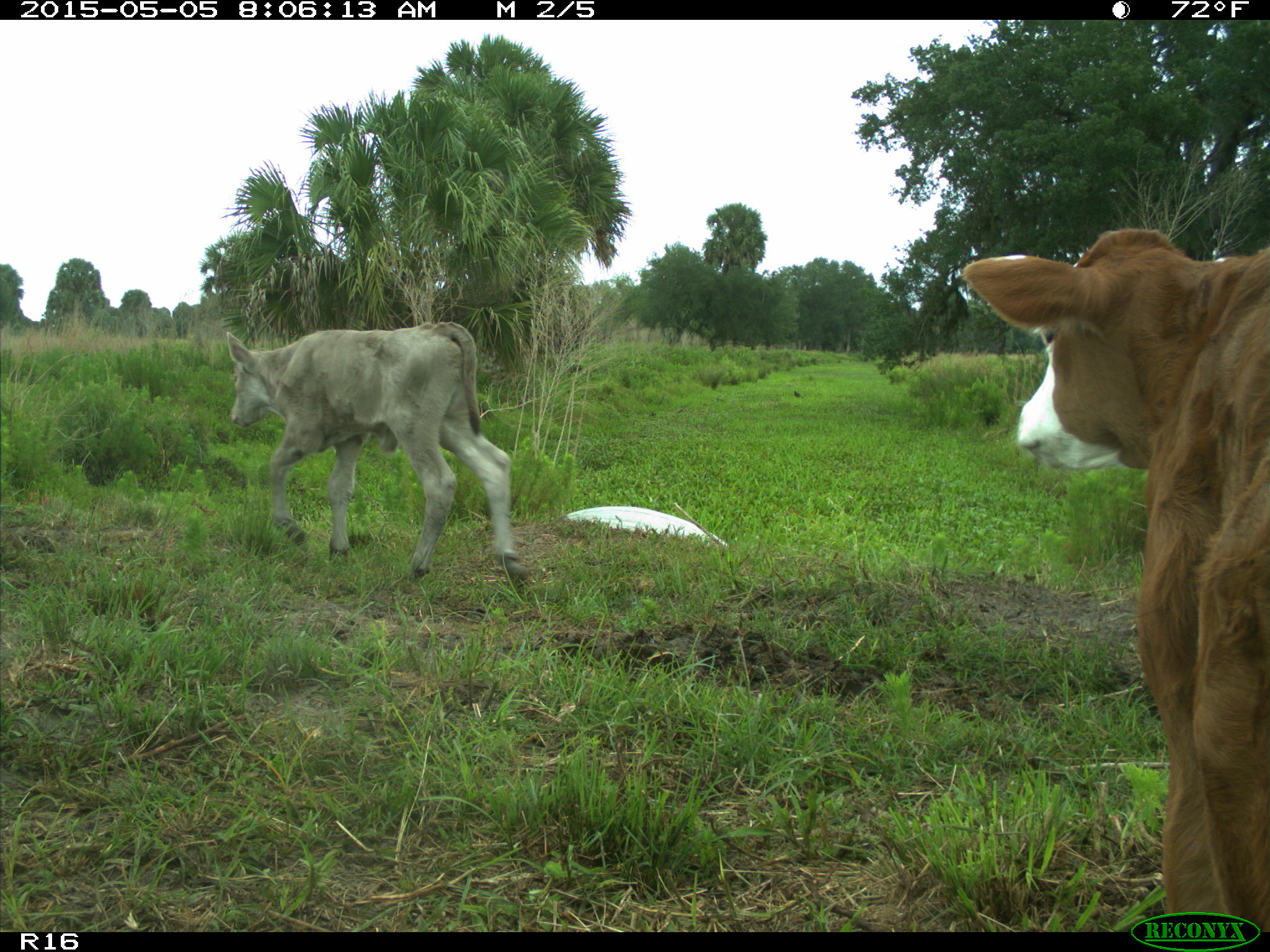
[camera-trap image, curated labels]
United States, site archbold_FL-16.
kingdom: Animalia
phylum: Chordata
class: Mammalia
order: Artiodactyla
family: Bovidae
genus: Bos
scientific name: Bos taurus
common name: domestic cow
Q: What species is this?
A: Bos taurus (domestic cow).